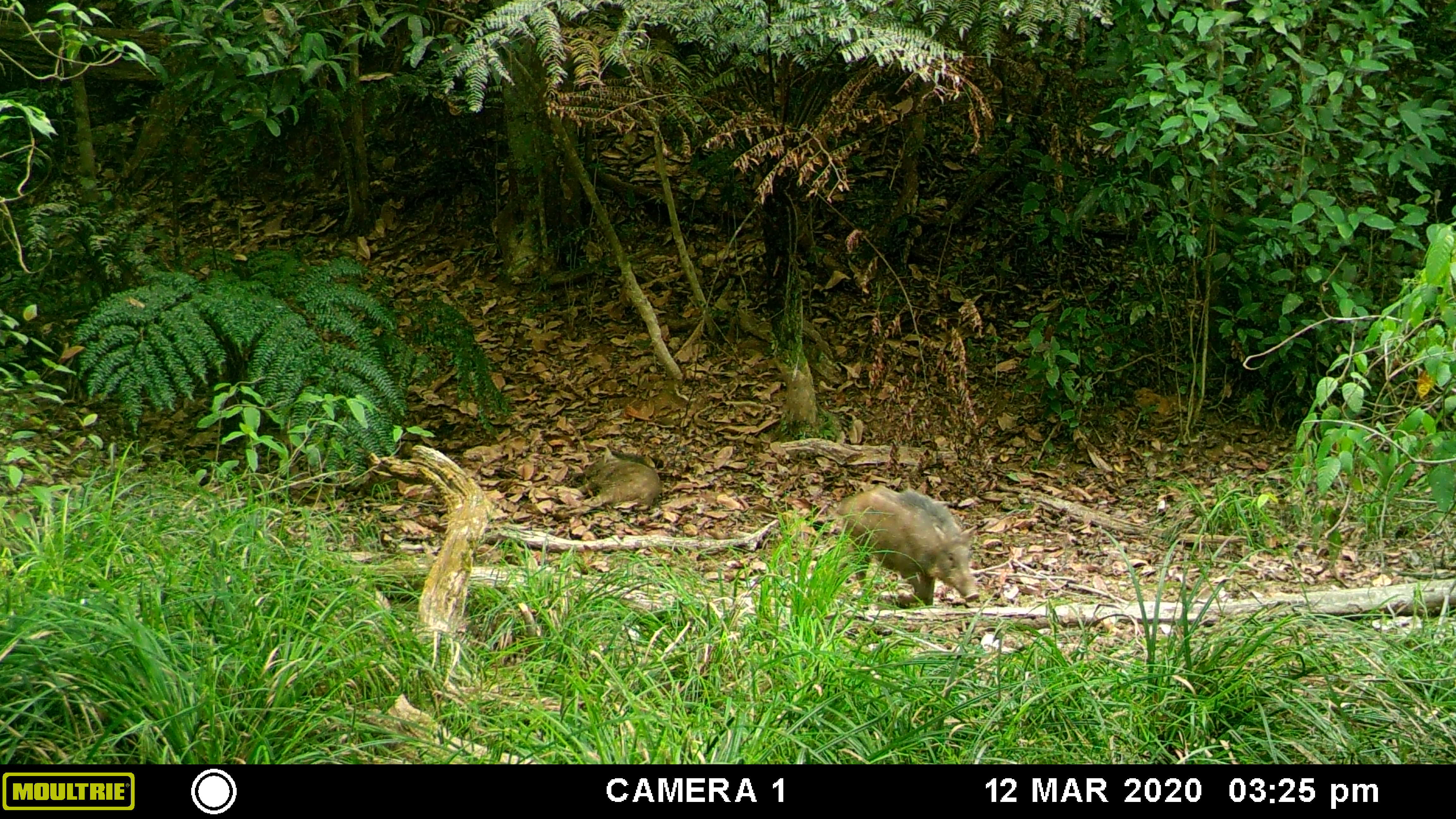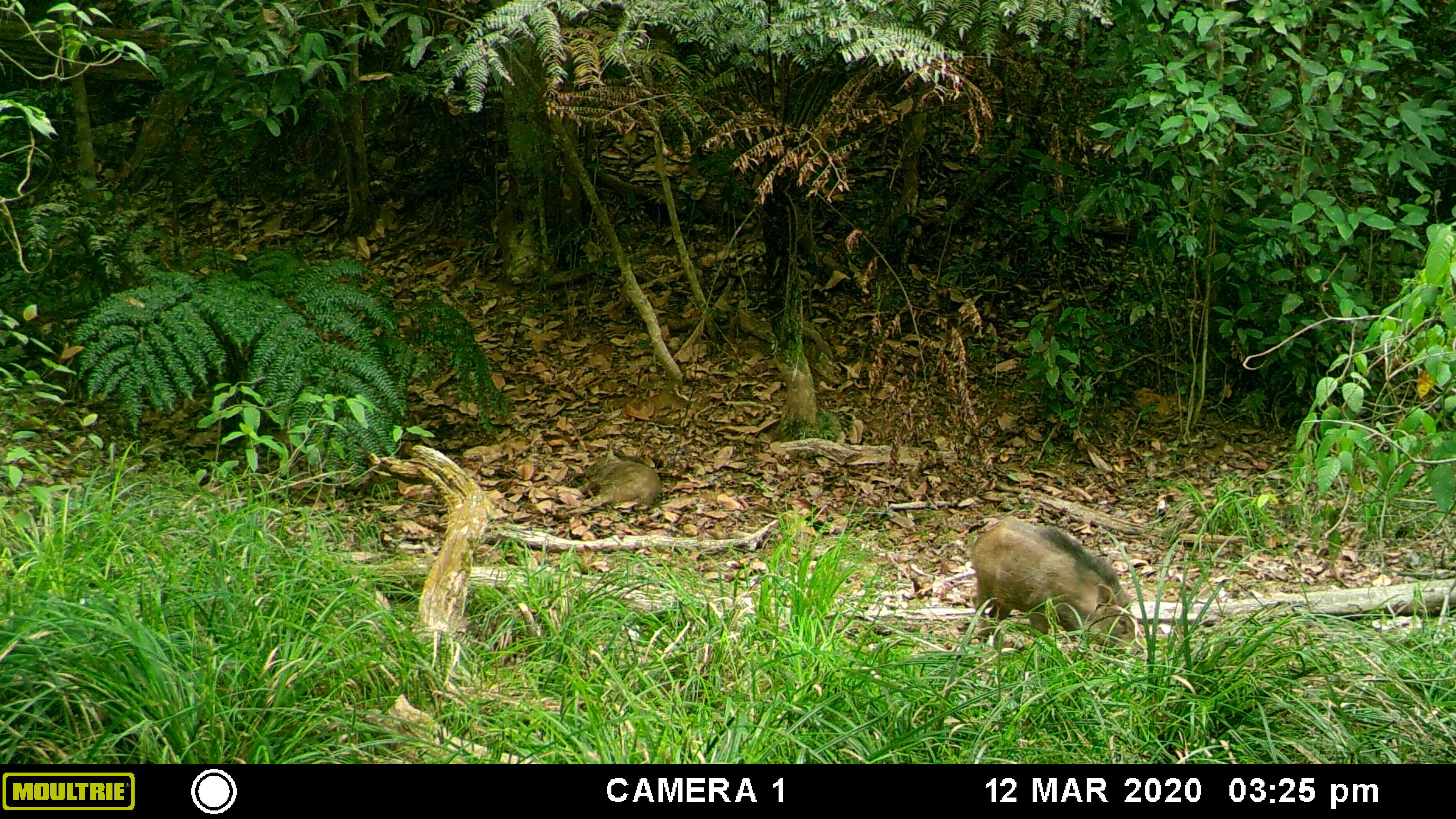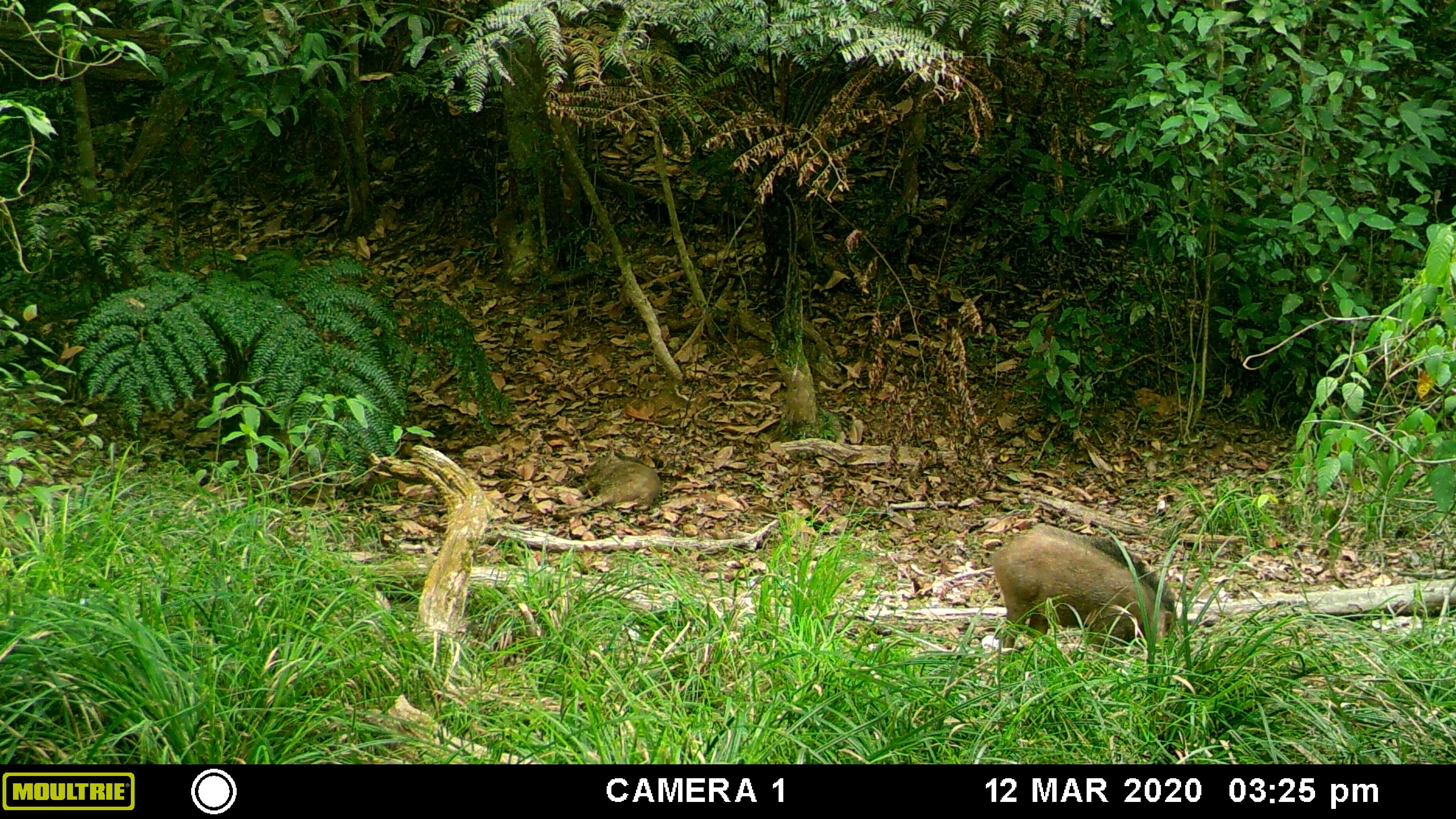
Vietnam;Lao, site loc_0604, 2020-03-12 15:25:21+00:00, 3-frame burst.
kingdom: Animalia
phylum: Chordata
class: Mammalia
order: Artiodactyla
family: Suidae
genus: Sus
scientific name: Sus scrofa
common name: eurasian wild pig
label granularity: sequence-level